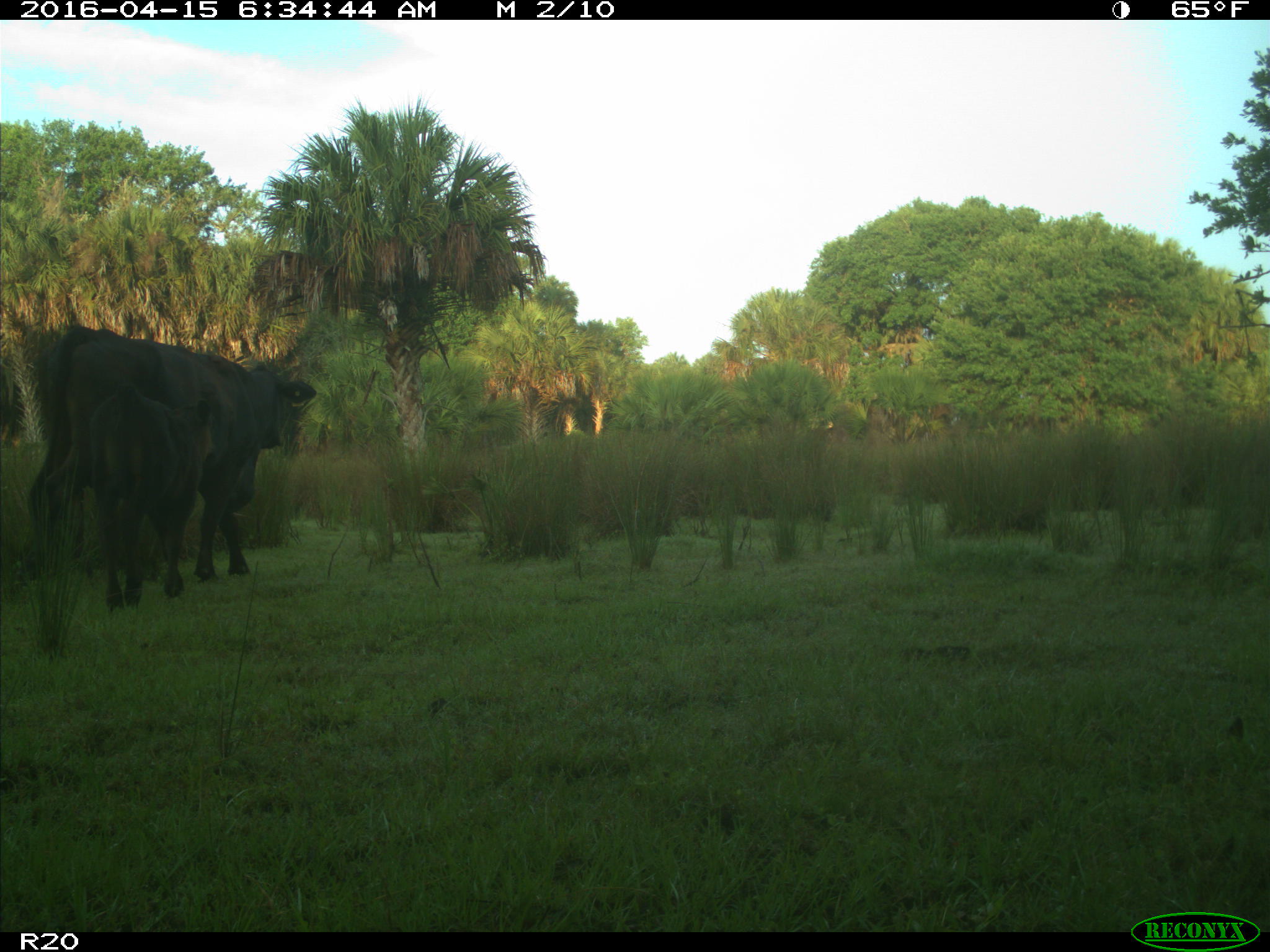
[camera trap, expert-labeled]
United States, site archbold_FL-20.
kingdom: Animalia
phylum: Chordata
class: Mammalia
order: Artiodactyla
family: Bovidae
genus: Bos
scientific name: Bos taurus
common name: domestic cow